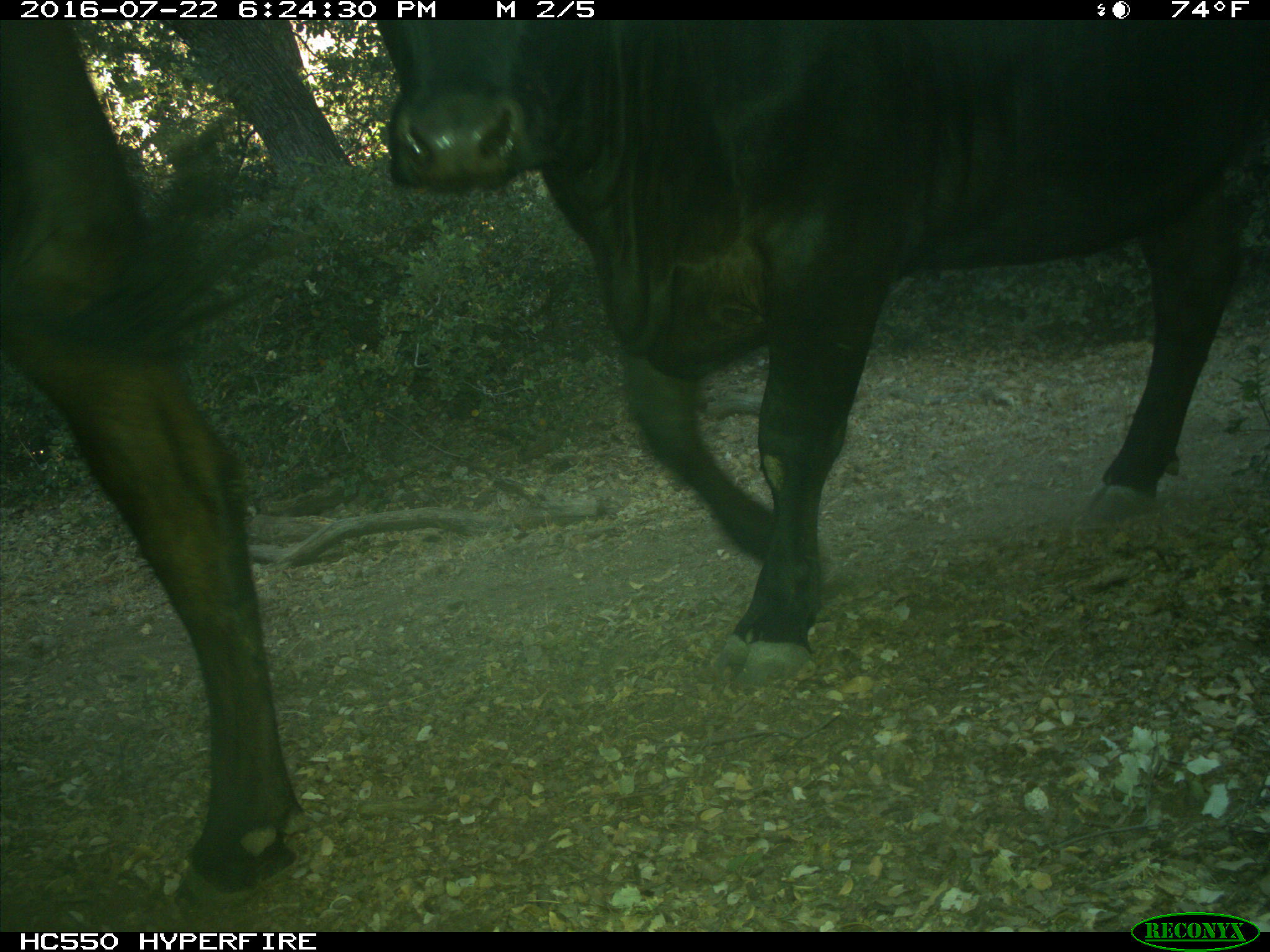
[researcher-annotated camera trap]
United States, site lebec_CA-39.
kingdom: Animalia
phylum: Chordata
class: Mammalia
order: Artiodactyla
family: Bovidae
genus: Bos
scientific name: Bos taurus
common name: domestic cow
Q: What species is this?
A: Bos taurus (domestic cow).